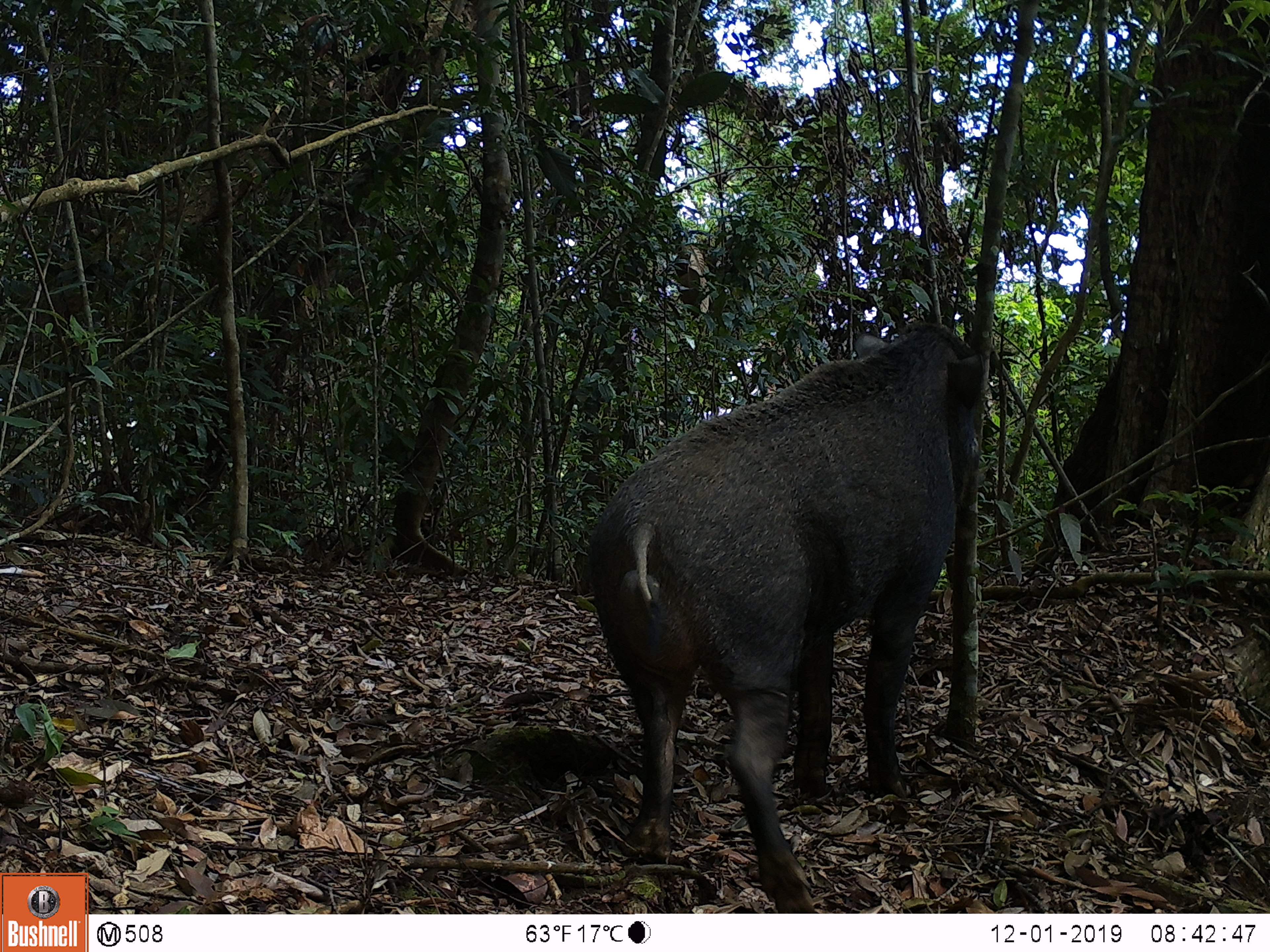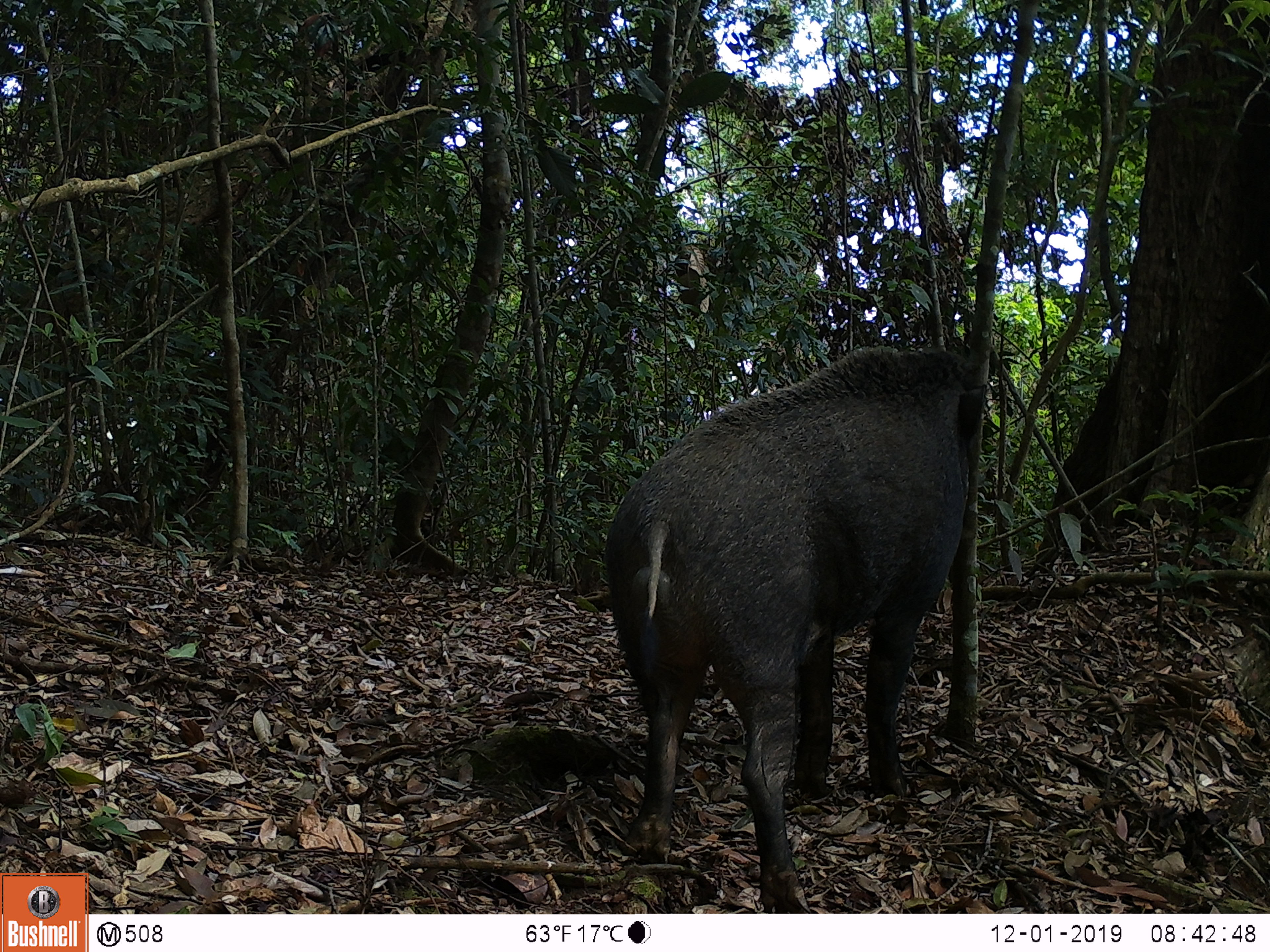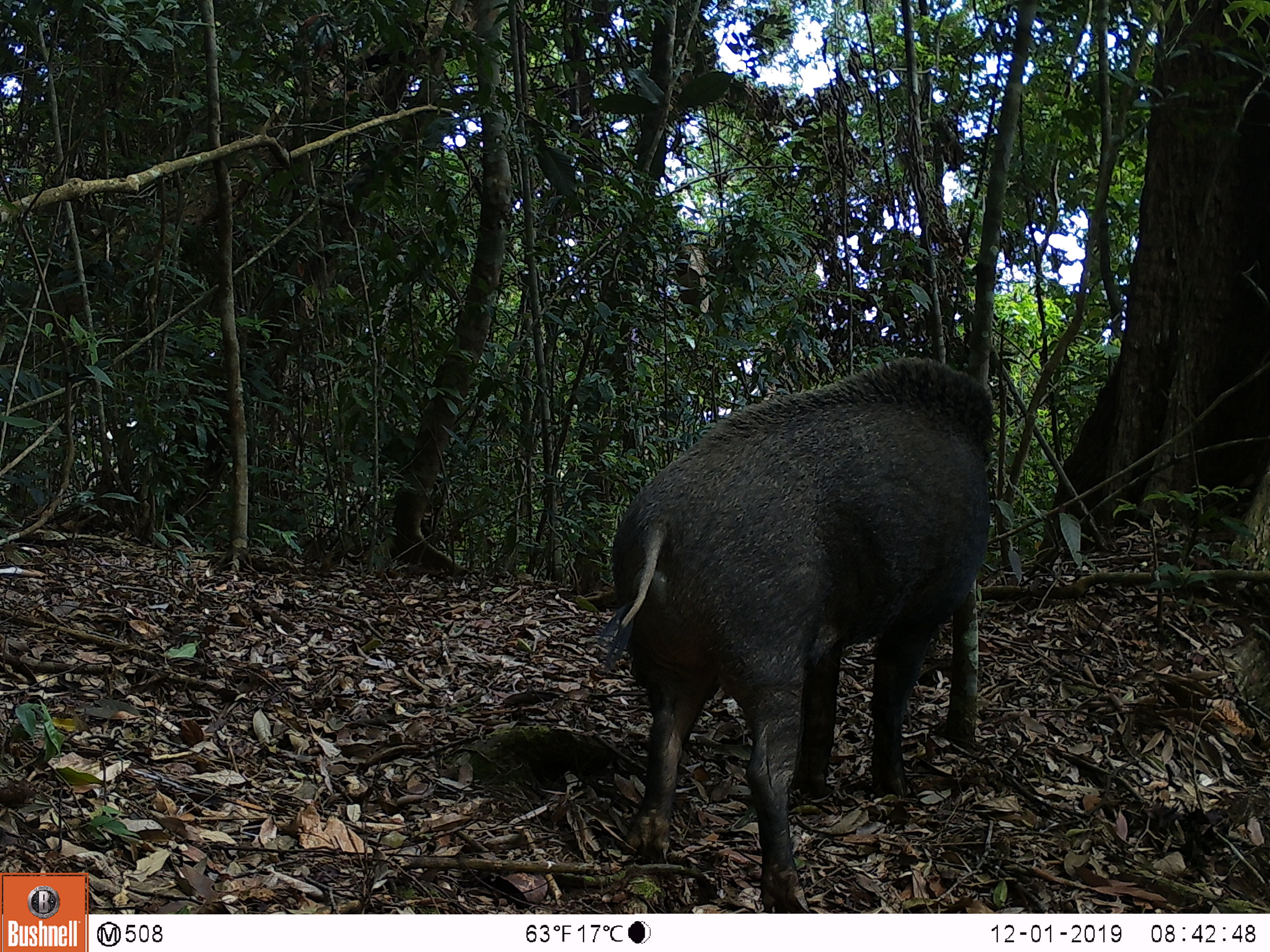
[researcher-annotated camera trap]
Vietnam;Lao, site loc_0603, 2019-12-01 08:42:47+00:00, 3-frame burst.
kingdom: Animalia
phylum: Chordata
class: Mammalia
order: Artiodactyla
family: Suidae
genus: Sus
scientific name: Sus scrofa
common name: eurasian wild pig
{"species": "eurasian wild pig (Sus scrofa)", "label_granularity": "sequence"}